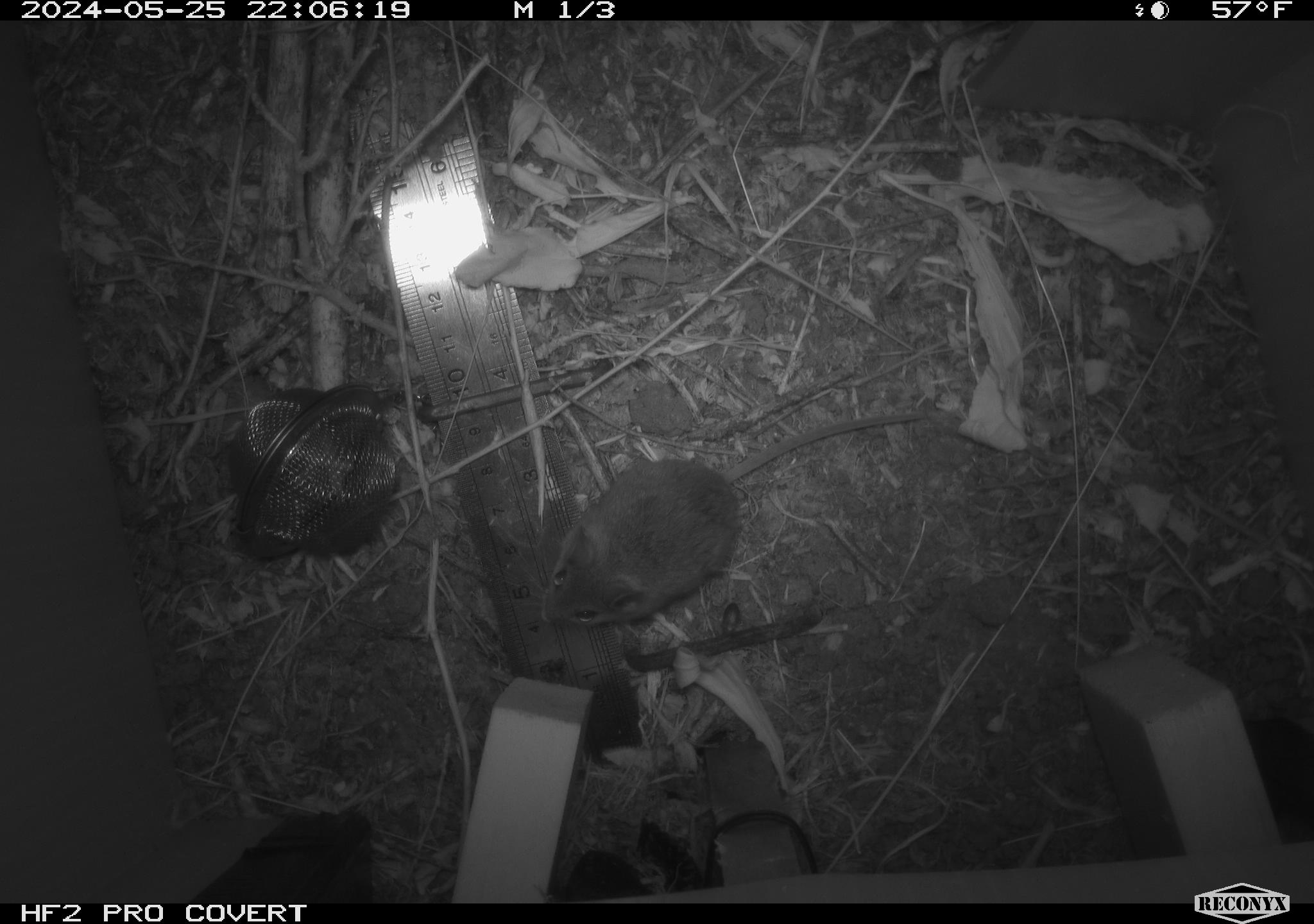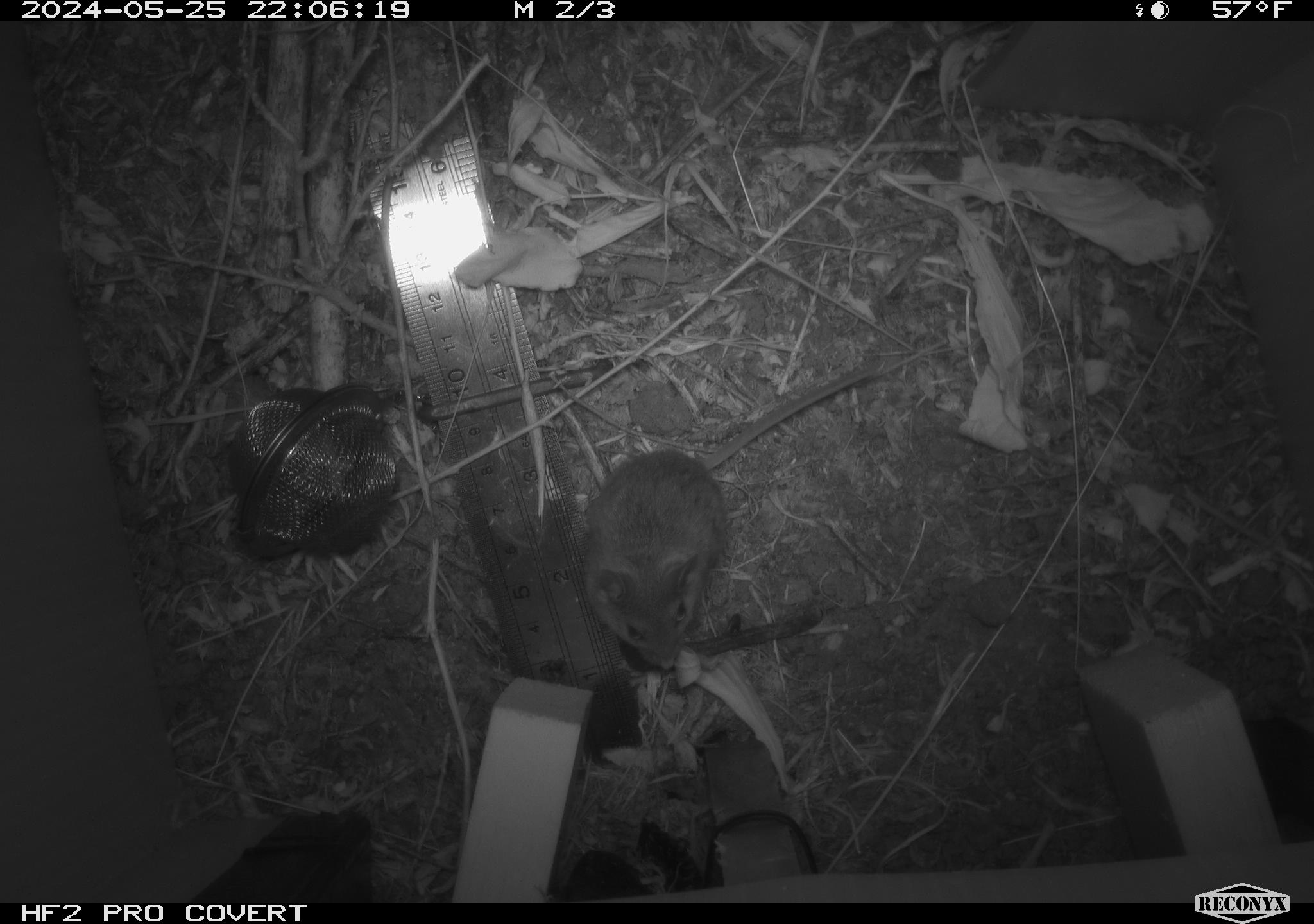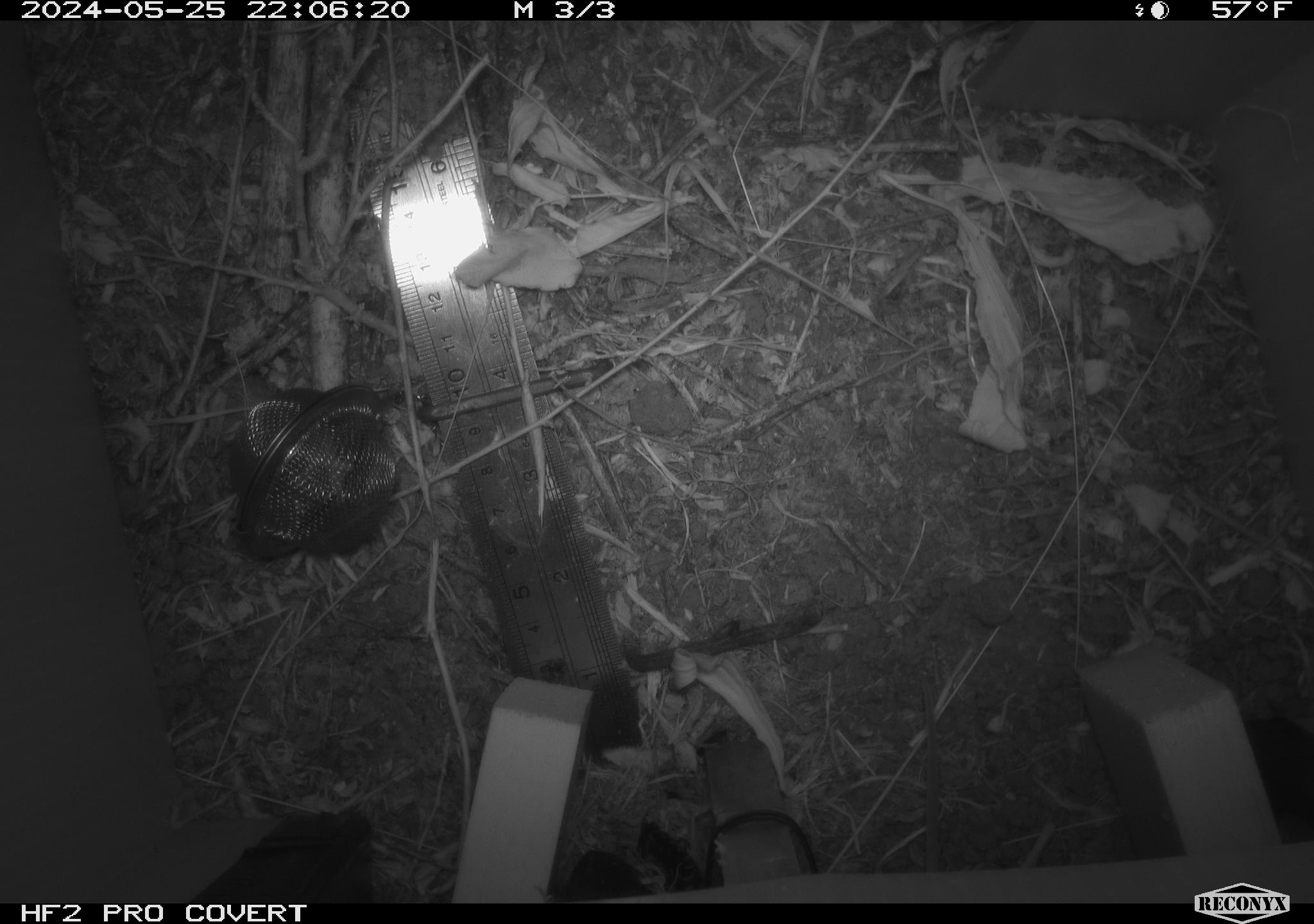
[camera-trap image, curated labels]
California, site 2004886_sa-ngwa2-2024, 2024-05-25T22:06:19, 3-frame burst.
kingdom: Animalia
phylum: Chordata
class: Mammalia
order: Rodentia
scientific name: Rodentia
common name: mouse species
Mouse species (Rodentia).